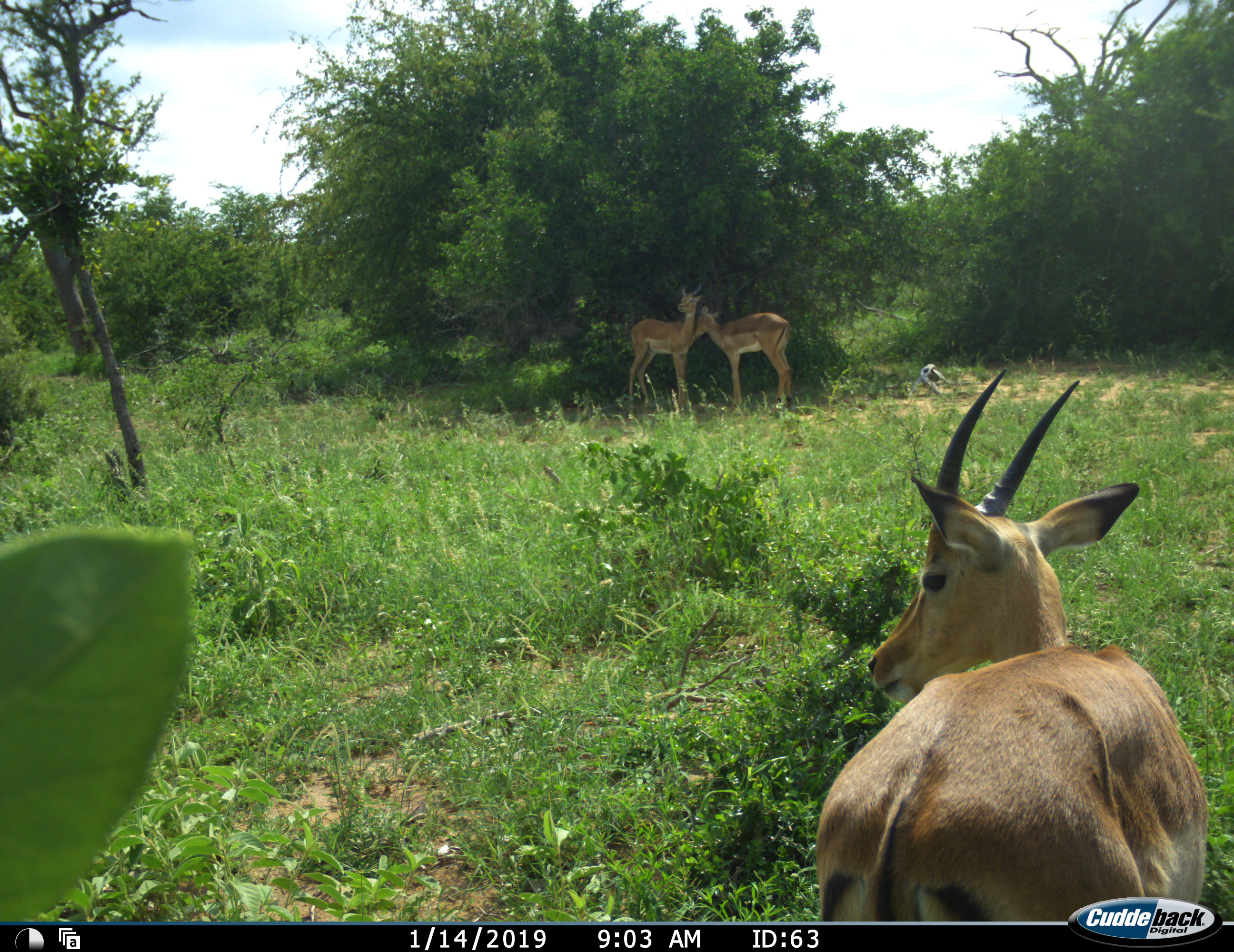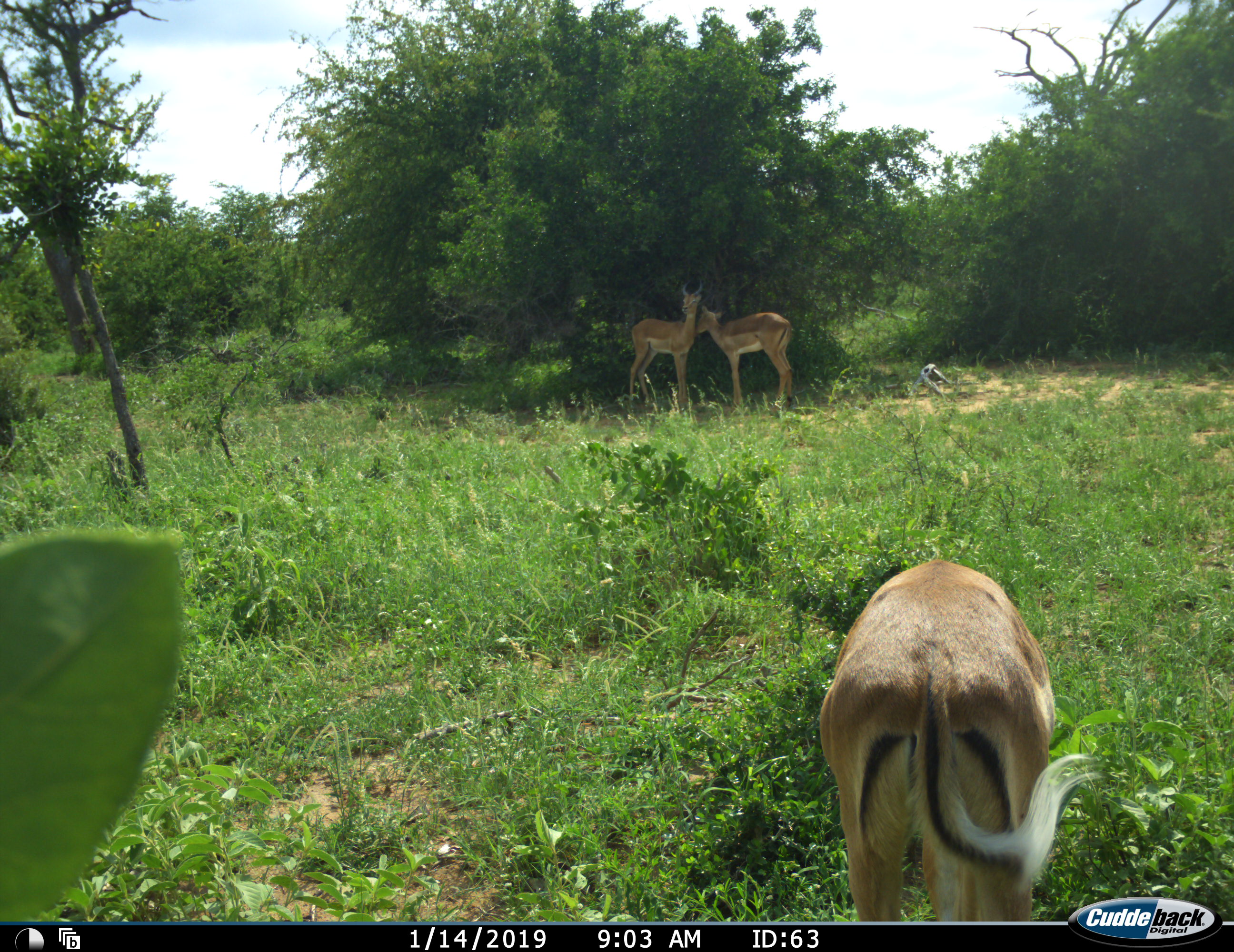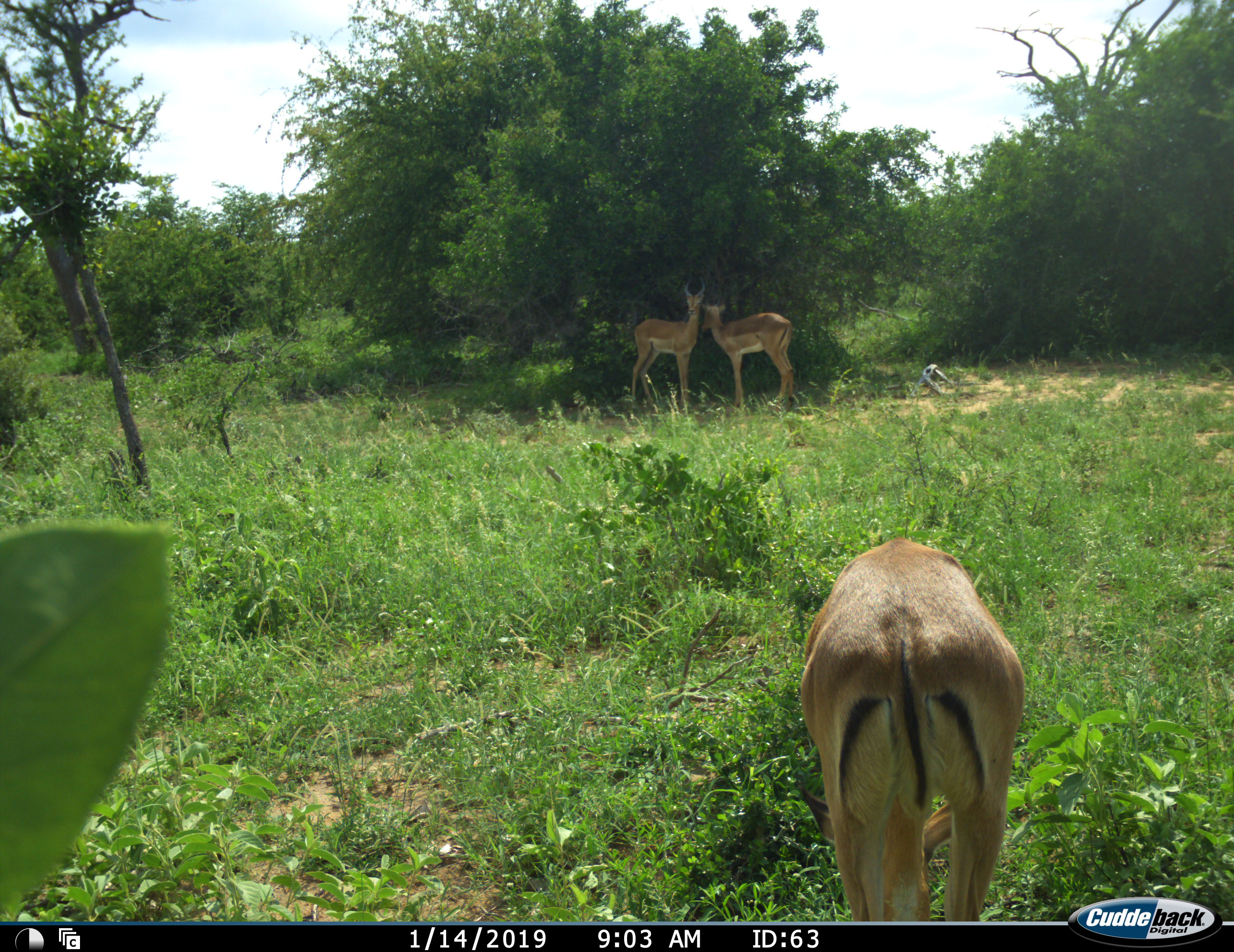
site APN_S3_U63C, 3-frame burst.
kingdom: Animalia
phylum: Chordata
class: Mammalia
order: Artiodactyla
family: Bovidae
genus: Aepyceros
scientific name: Aepyceros melampus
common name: impala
Impala (Aepyceros melampus), count 3. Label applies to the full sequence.